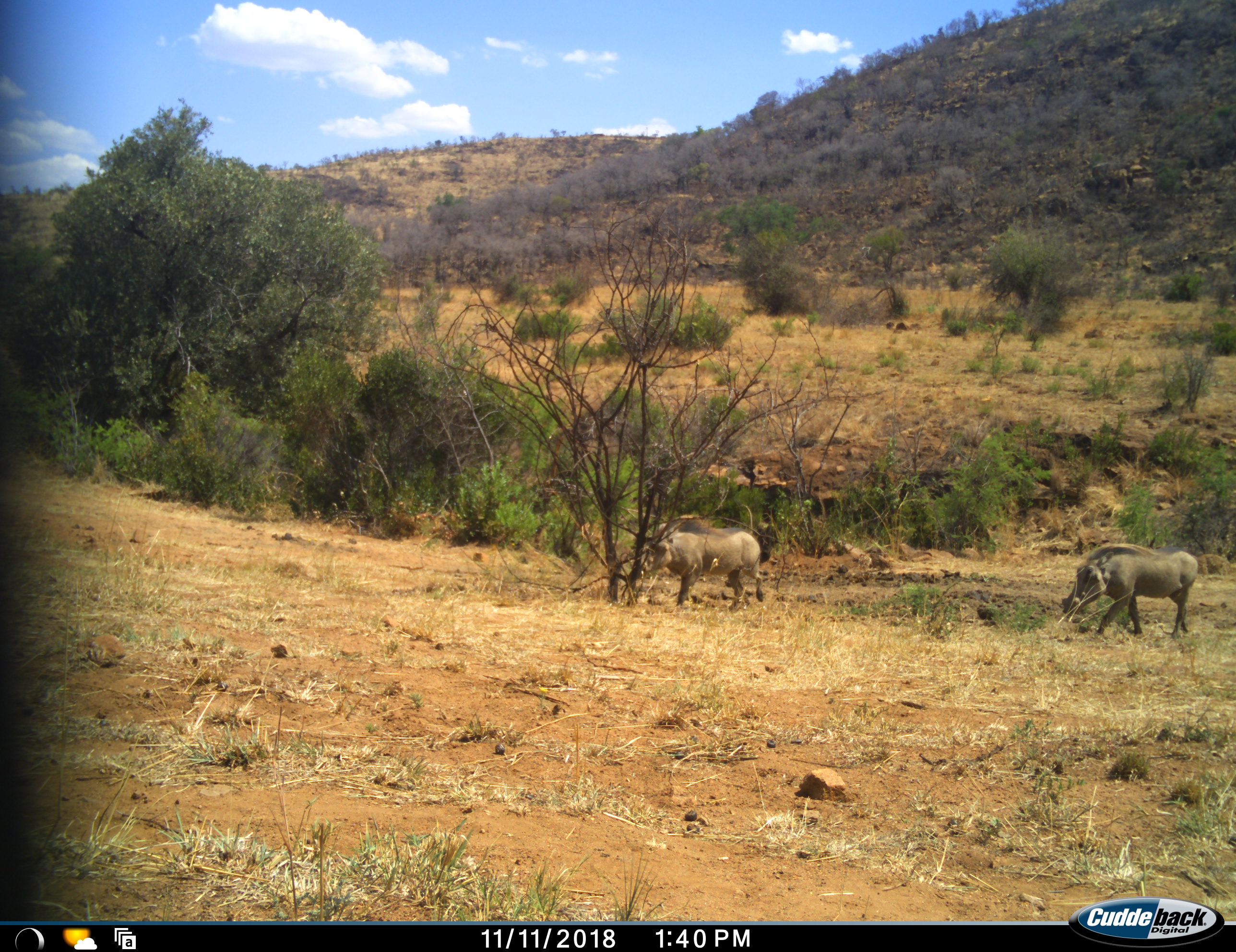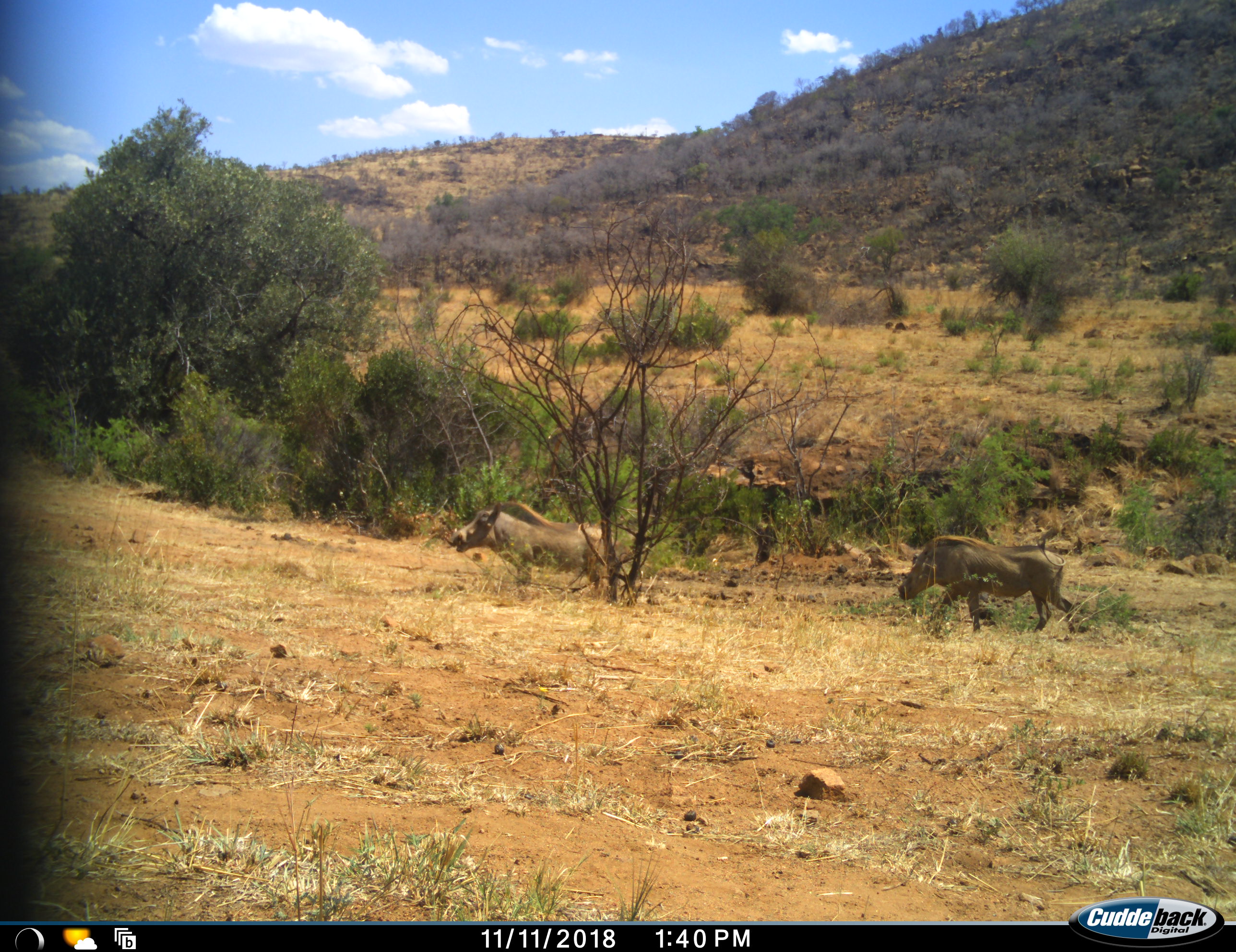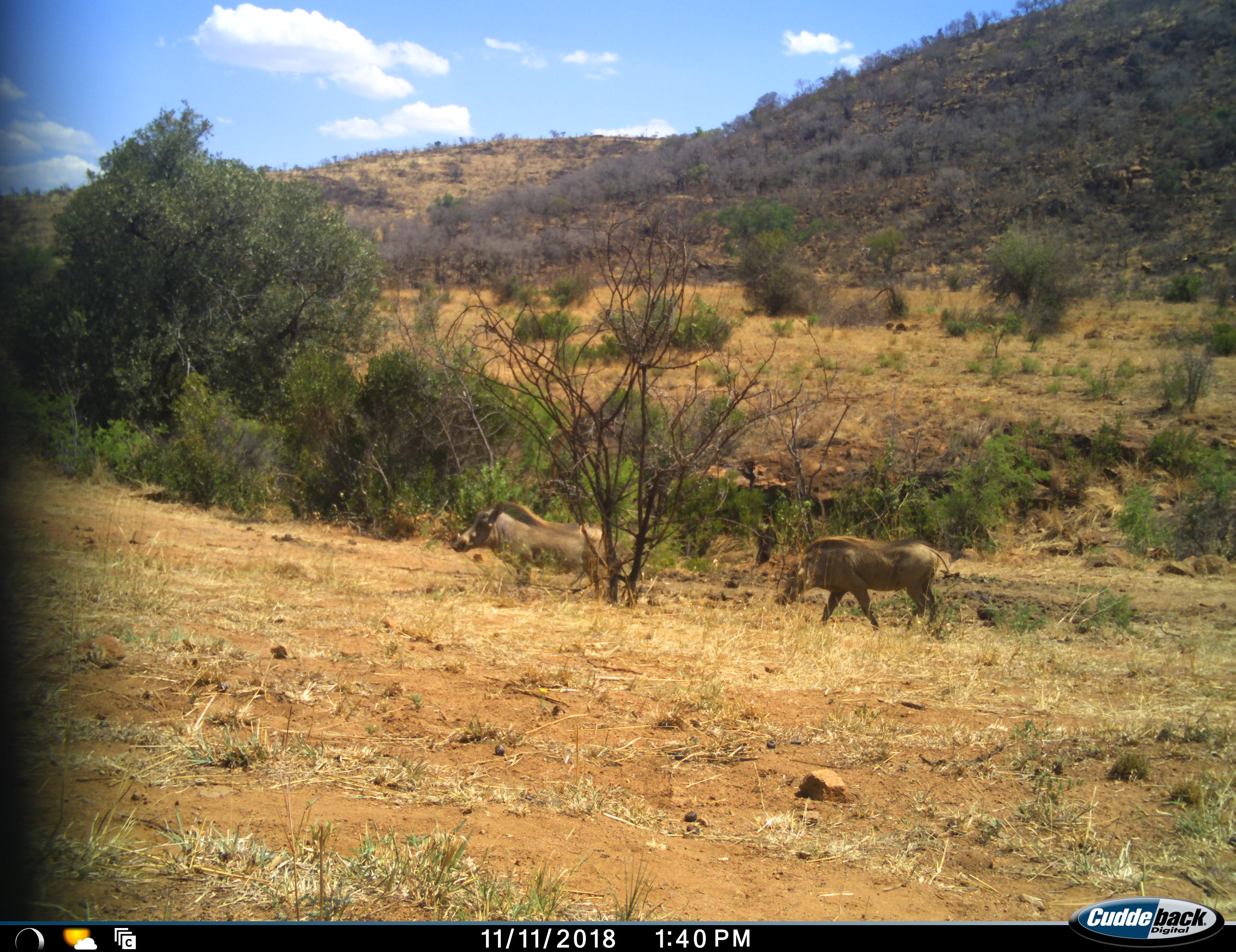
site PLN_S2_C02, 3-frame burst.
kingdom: Animalia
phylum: Chordata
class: Mammalia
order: Artiodactyla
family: Suidae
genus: Phacochoerus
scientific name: Phacochoerus africanus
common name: warthog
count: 2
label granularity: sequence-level